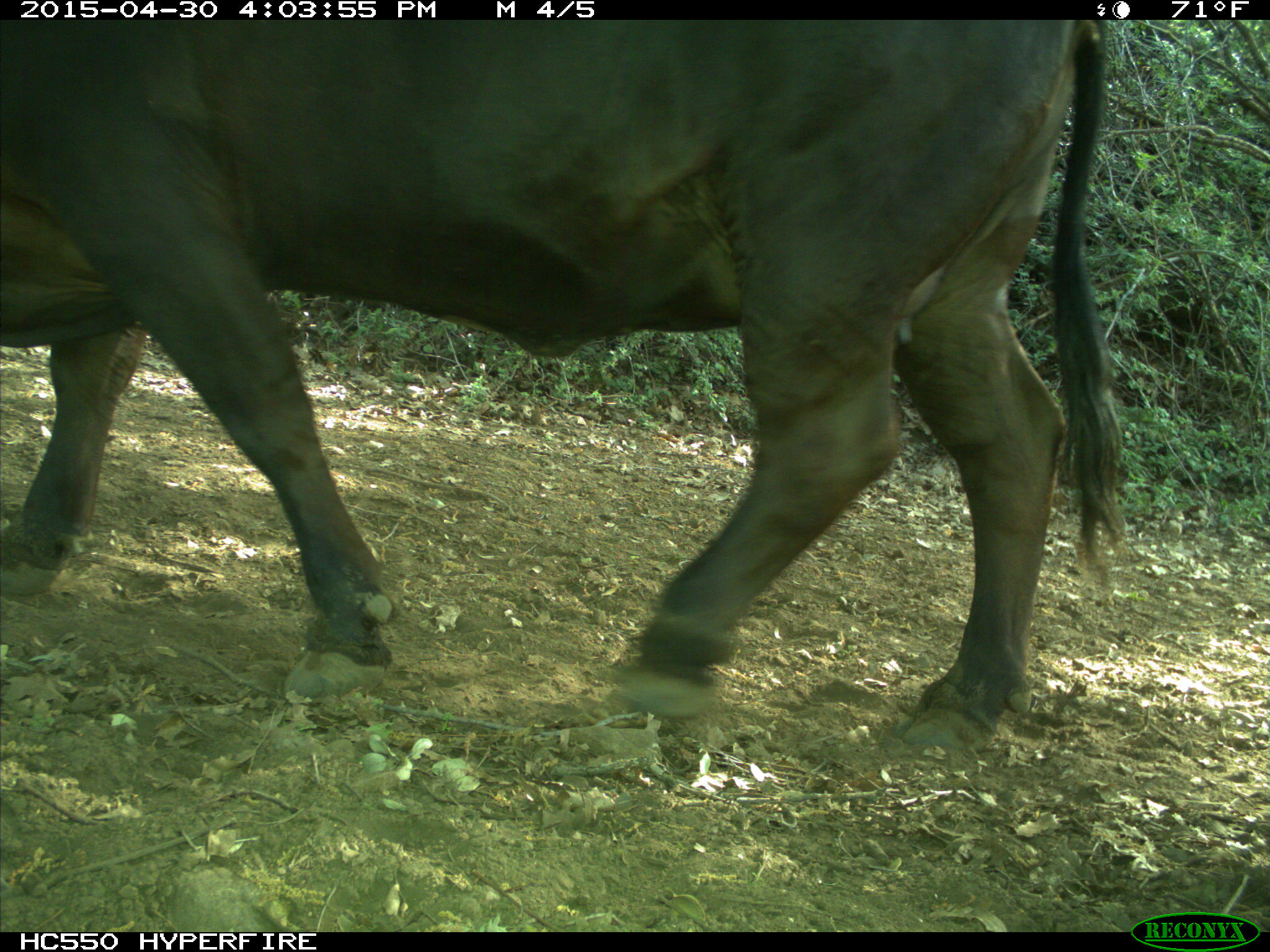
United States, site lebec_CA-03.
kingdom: Animalia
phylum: Chordata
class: Mammalia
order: Artiodactyla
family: Bovidae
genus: Bos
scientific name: Bos taurus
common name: domestic cow